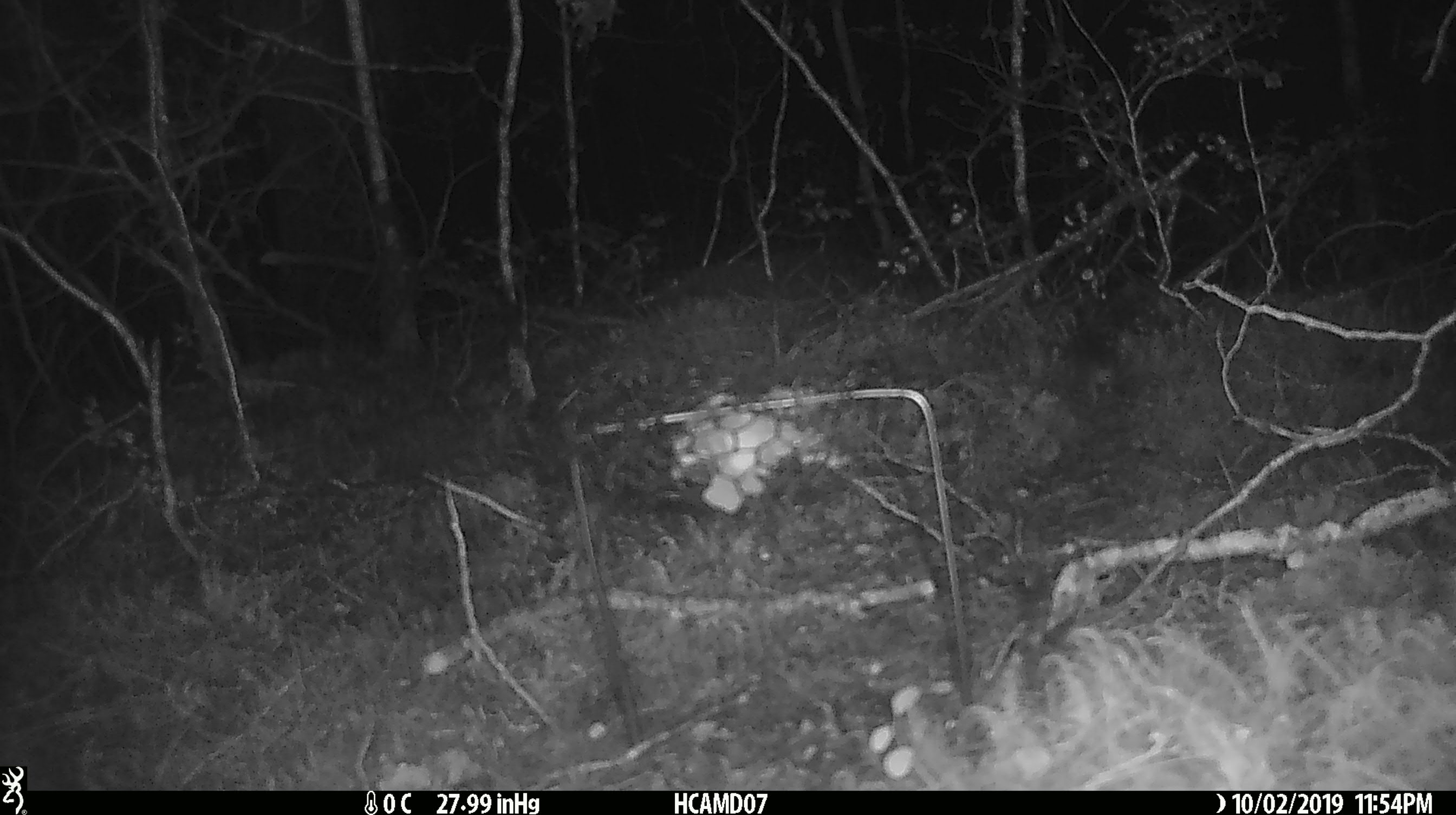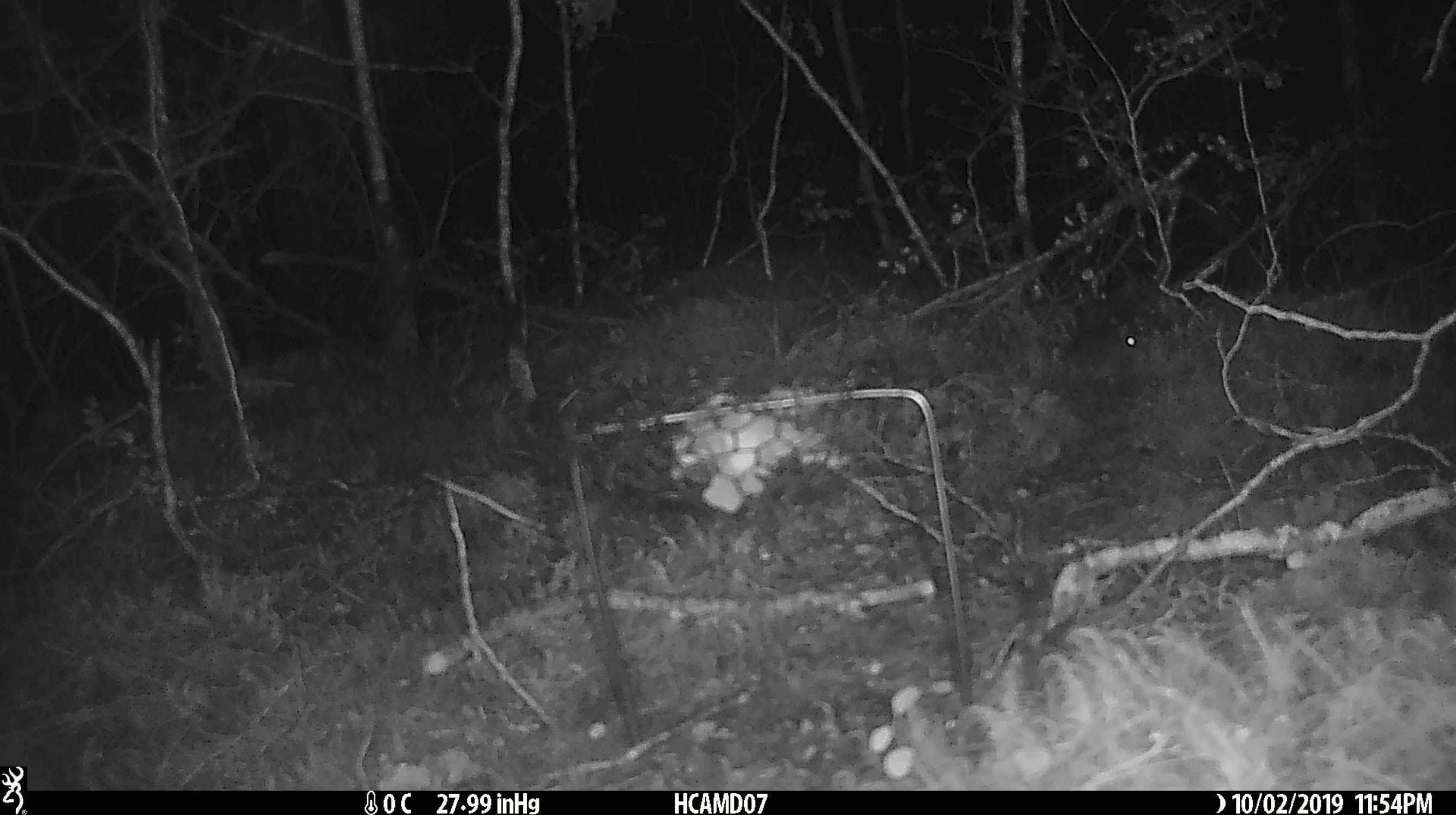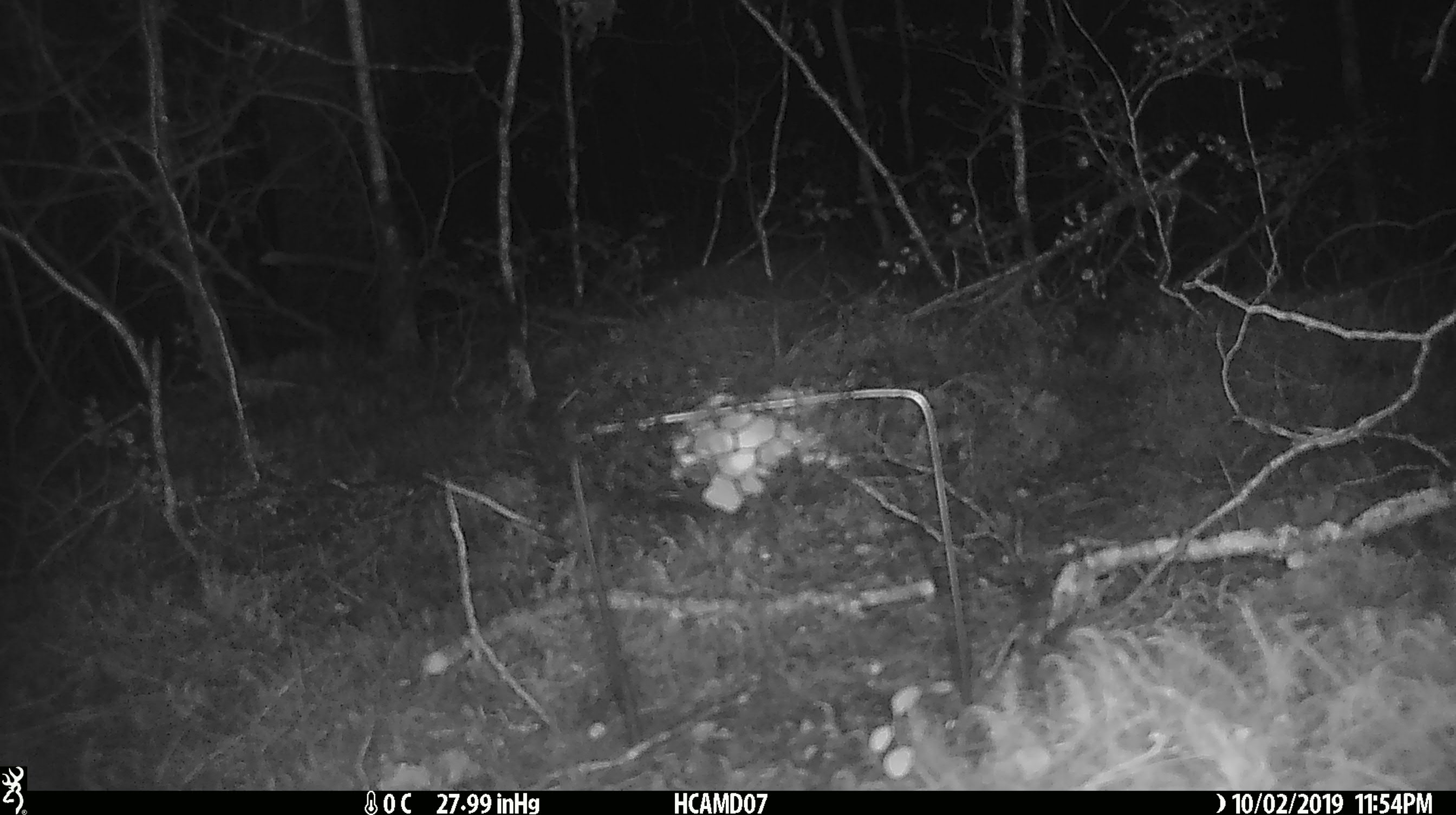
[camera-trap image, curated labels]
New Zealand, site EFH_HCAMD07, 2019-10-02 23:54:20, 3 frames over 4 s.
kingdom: Animalia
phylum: Chordata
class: Mammalia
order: Rodentia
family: Muridae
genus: Mus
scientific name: Mus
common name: mouse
Mouse (Mus).